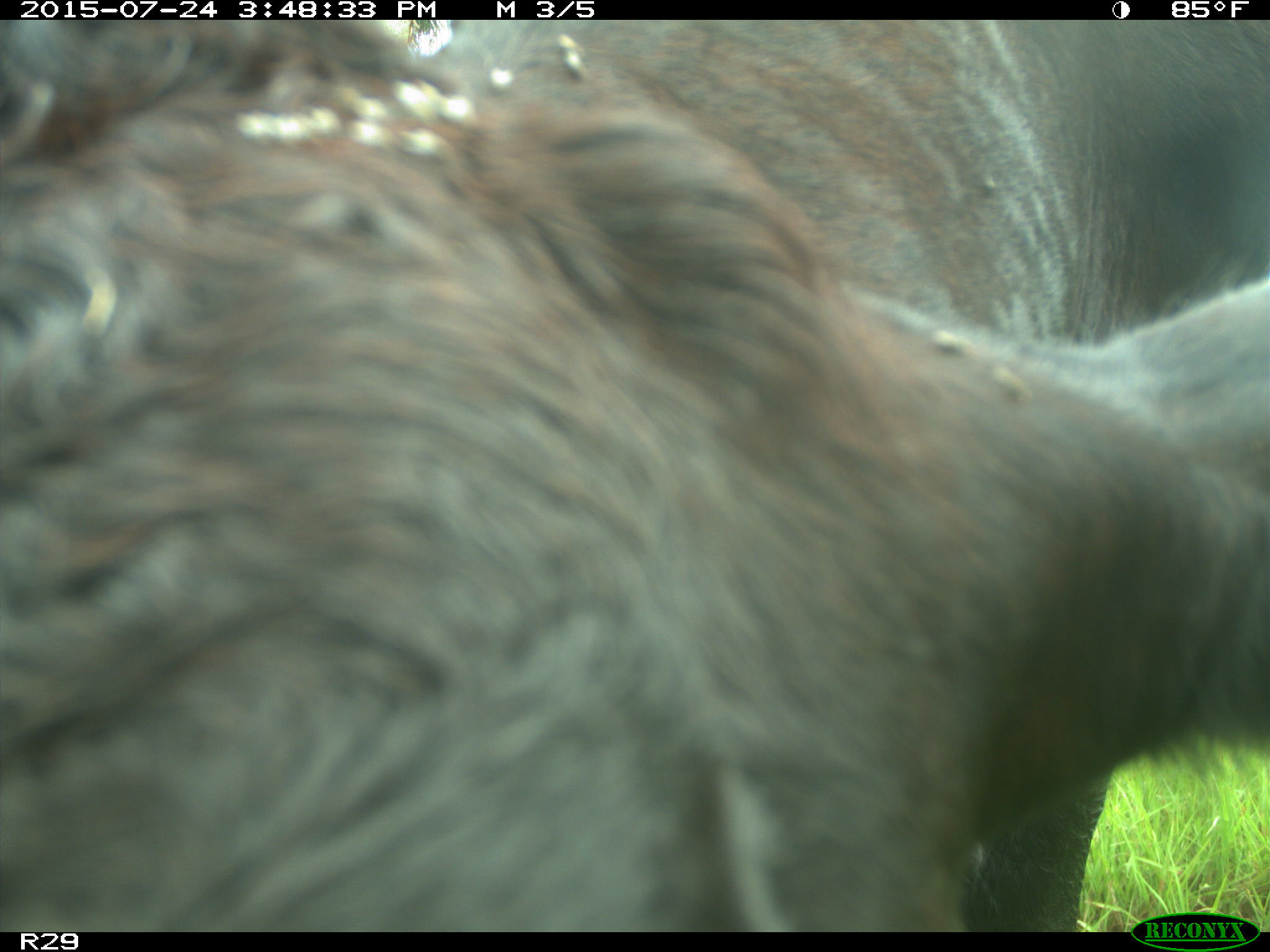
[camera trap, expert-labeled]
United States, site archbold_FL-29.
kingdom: Animalia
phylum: Chordata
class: Mammalia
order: Artiodactyla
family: Bovidae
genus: Bos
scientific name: Bos taurus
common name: domestic cow